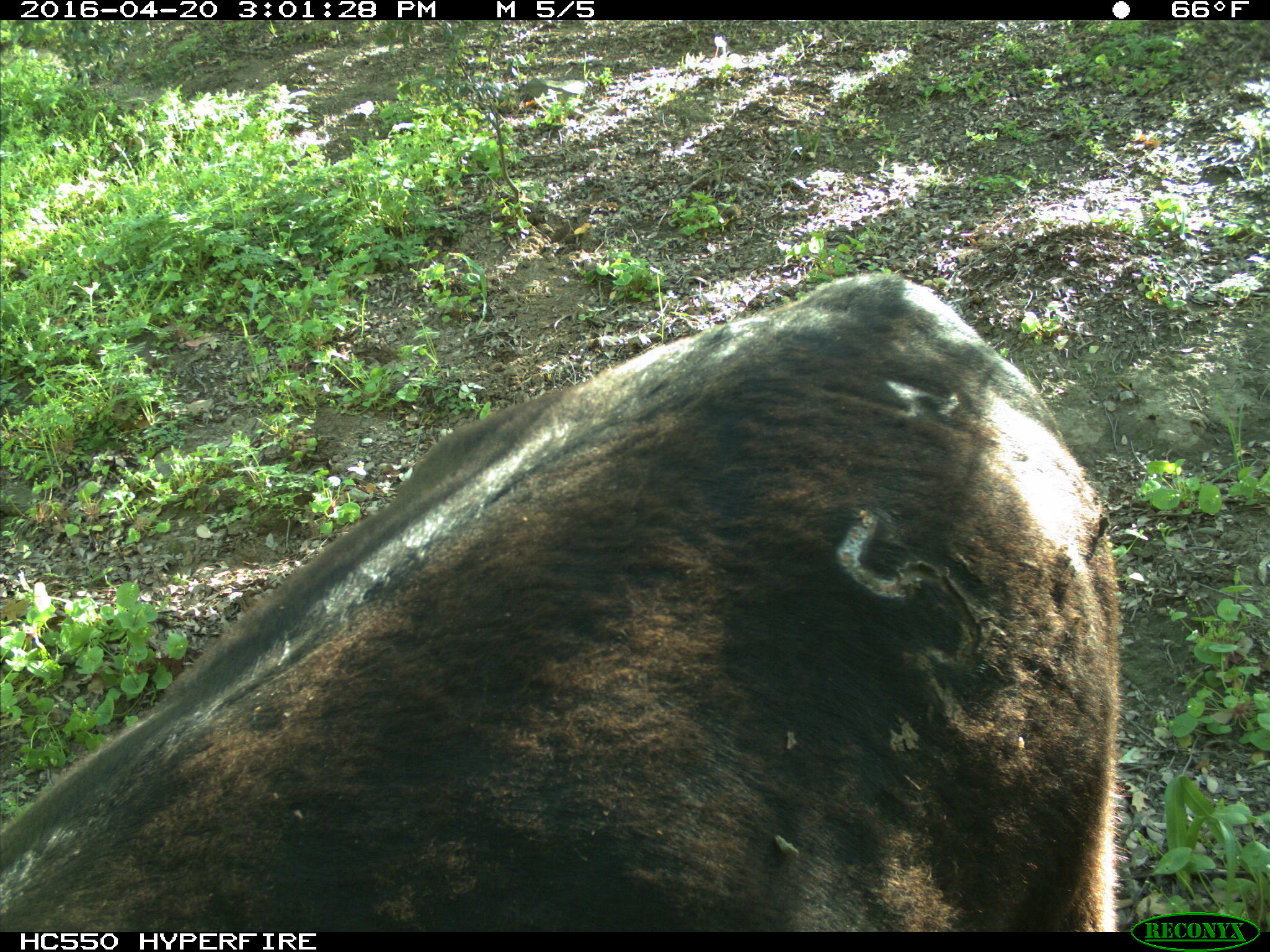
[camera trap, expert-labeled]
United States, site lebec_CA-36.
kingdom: Animalia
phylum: Chordata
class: Mammalia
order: Artiodactyla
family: Bovidae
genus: Bos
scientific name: Bos taurus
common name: domestic cow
Bos taurus (domestic cow).